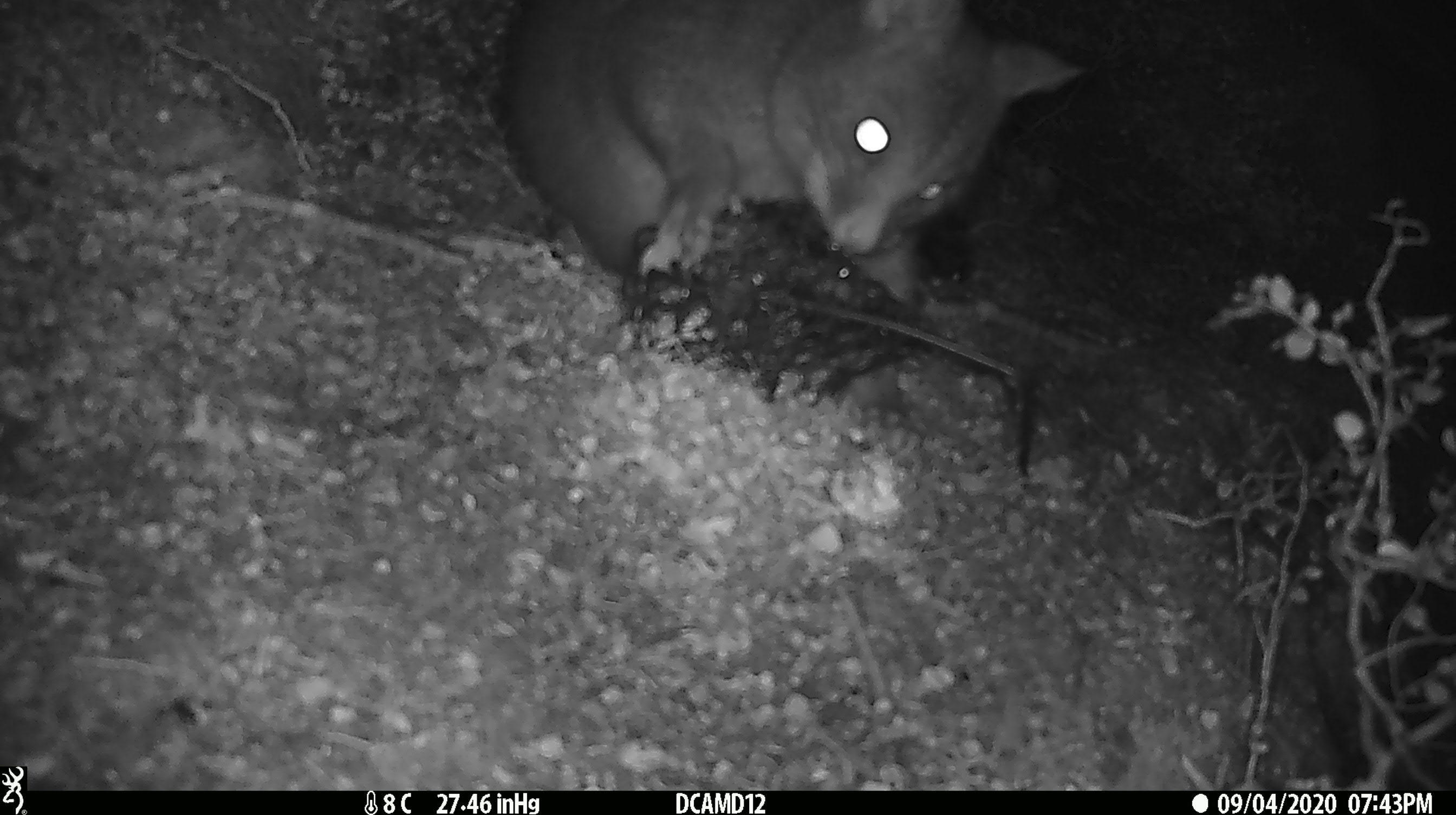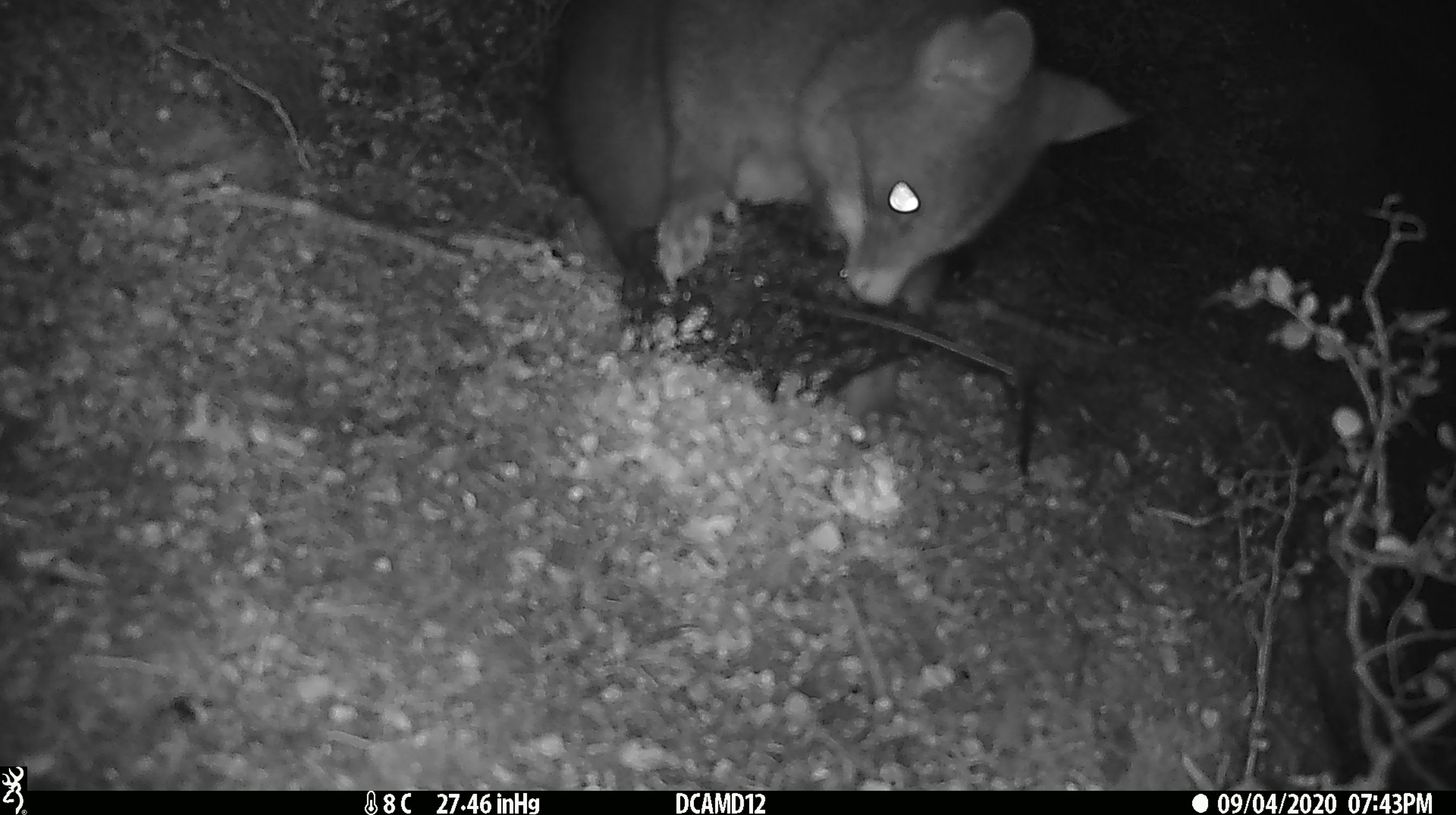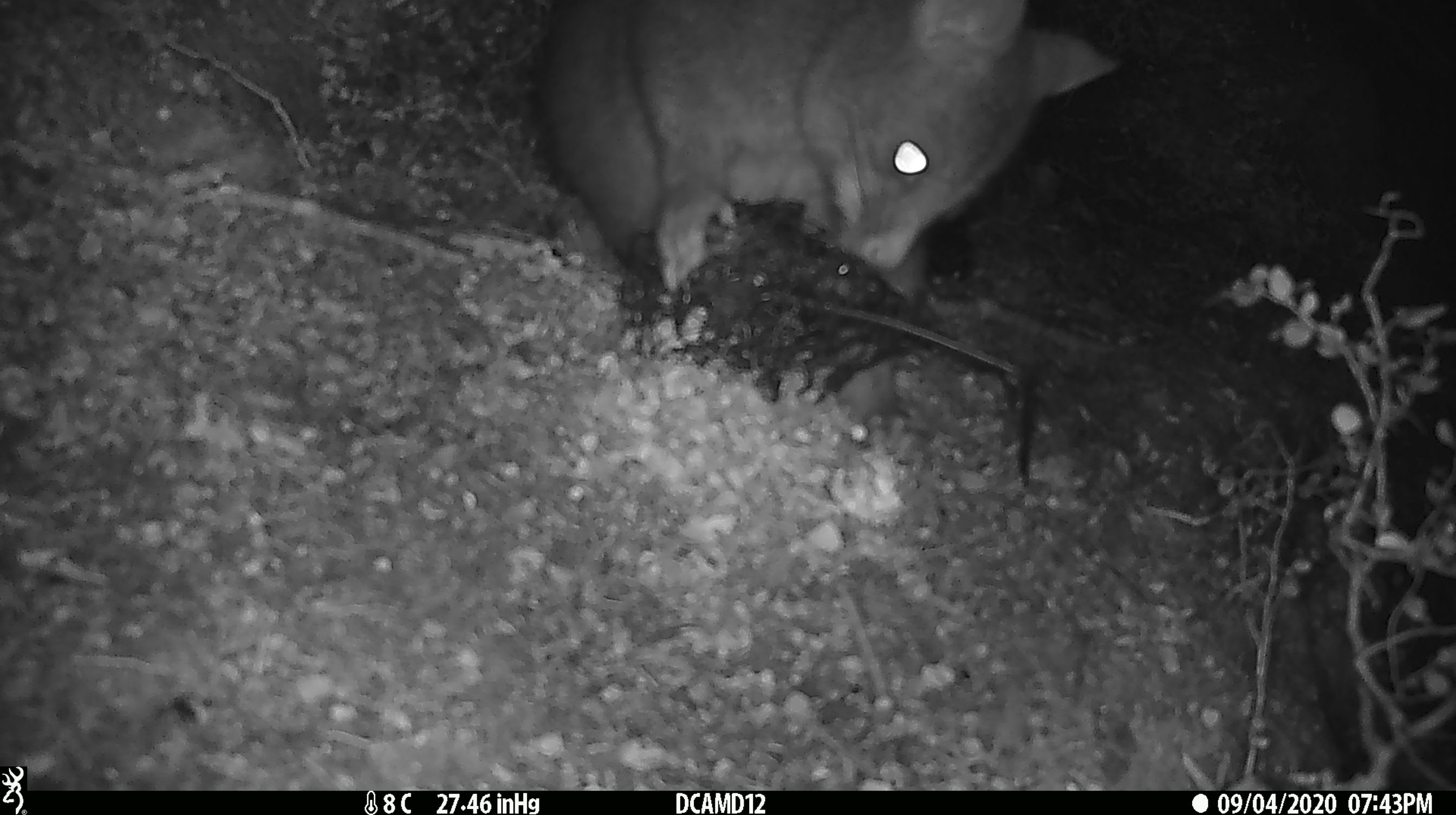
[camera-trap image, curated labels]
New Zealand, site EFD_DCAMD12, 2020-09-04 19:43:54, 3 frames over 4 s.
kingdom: Animalia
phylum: Chordata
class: Mammalia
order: Diprotodontia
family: Phalangeridae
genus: Trichosurus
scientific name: Trichosurus vulpecula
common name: common brushtail possum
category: possum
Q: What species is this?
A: Possum (common brushtail possum) (Trichosurus vulpecula).